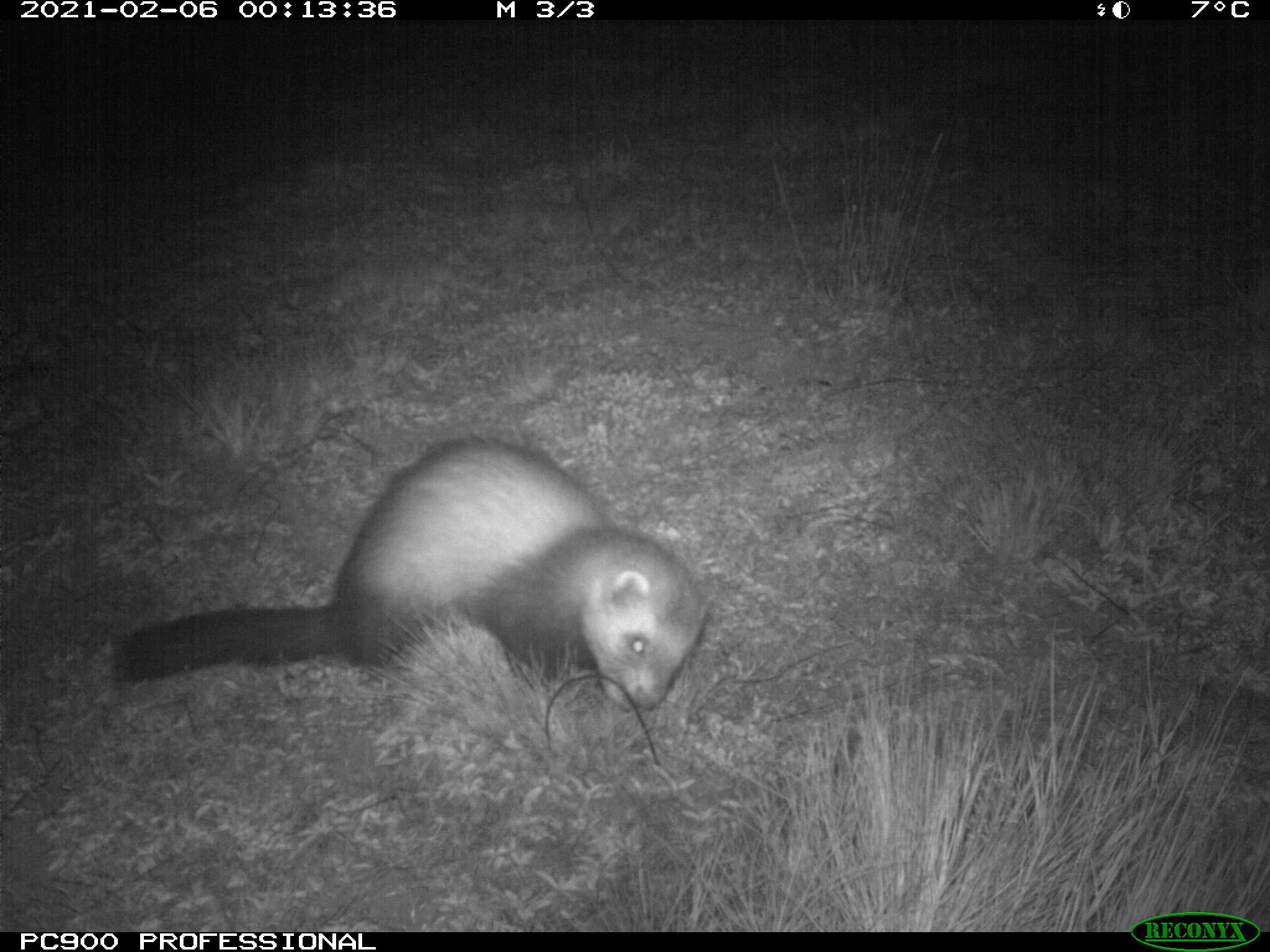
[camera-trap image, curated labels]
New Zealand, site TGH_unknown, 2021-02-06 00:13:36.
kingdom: Animalia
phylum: Chordata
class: Mammalia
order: Carnivora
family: Mustelidae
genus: Mustela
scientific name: Mustela furo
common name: ferret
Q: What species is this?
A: Ferret (Mustela furo).